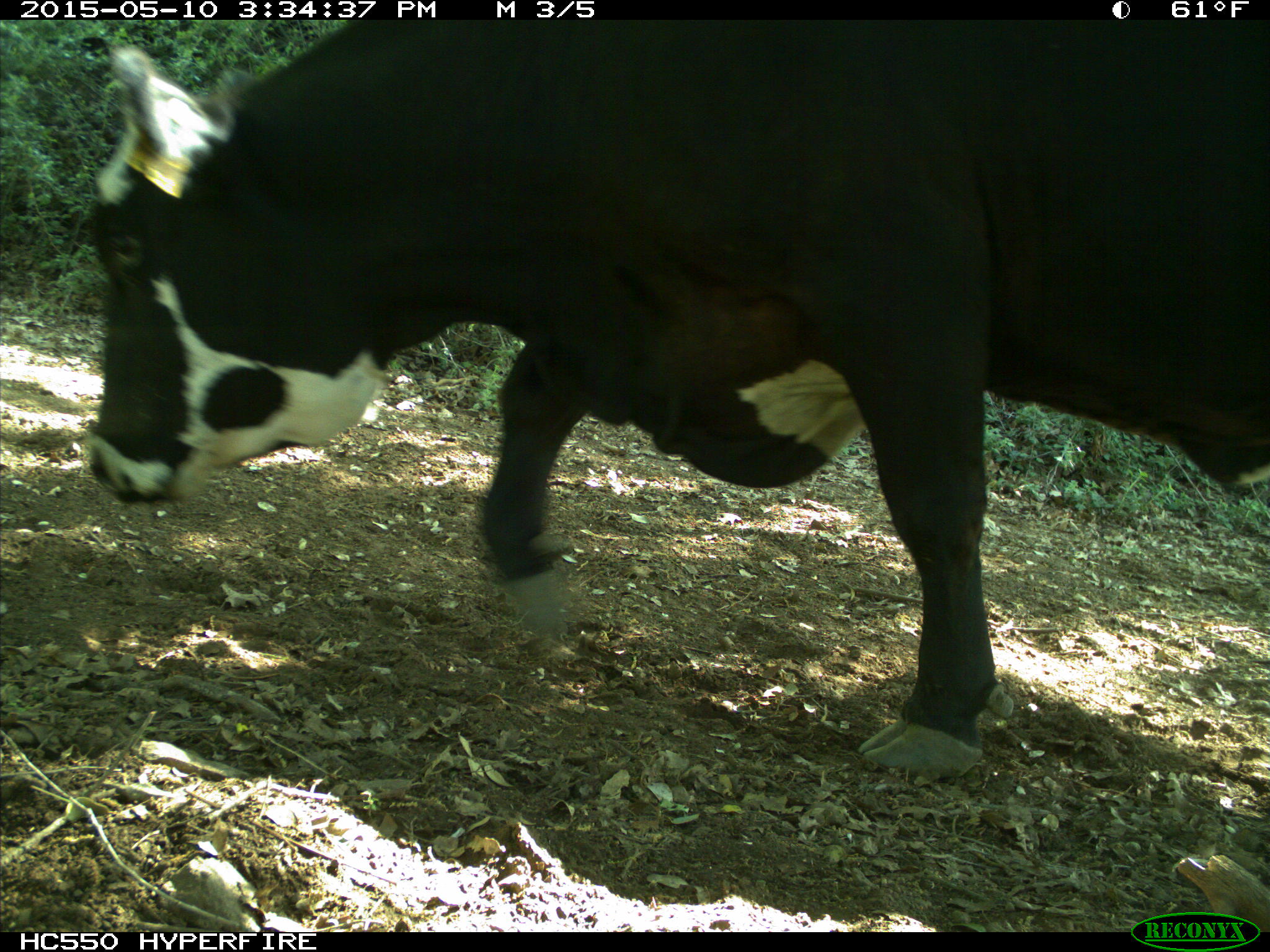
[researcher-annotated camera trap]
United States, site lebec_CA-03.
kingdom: Animalia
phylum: Chordata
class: Mammalia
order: Artiodactyla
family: Bovidae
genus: Bos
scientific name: Bos taurus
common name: domestic cow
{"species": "Bos taurus (domestic cow)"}